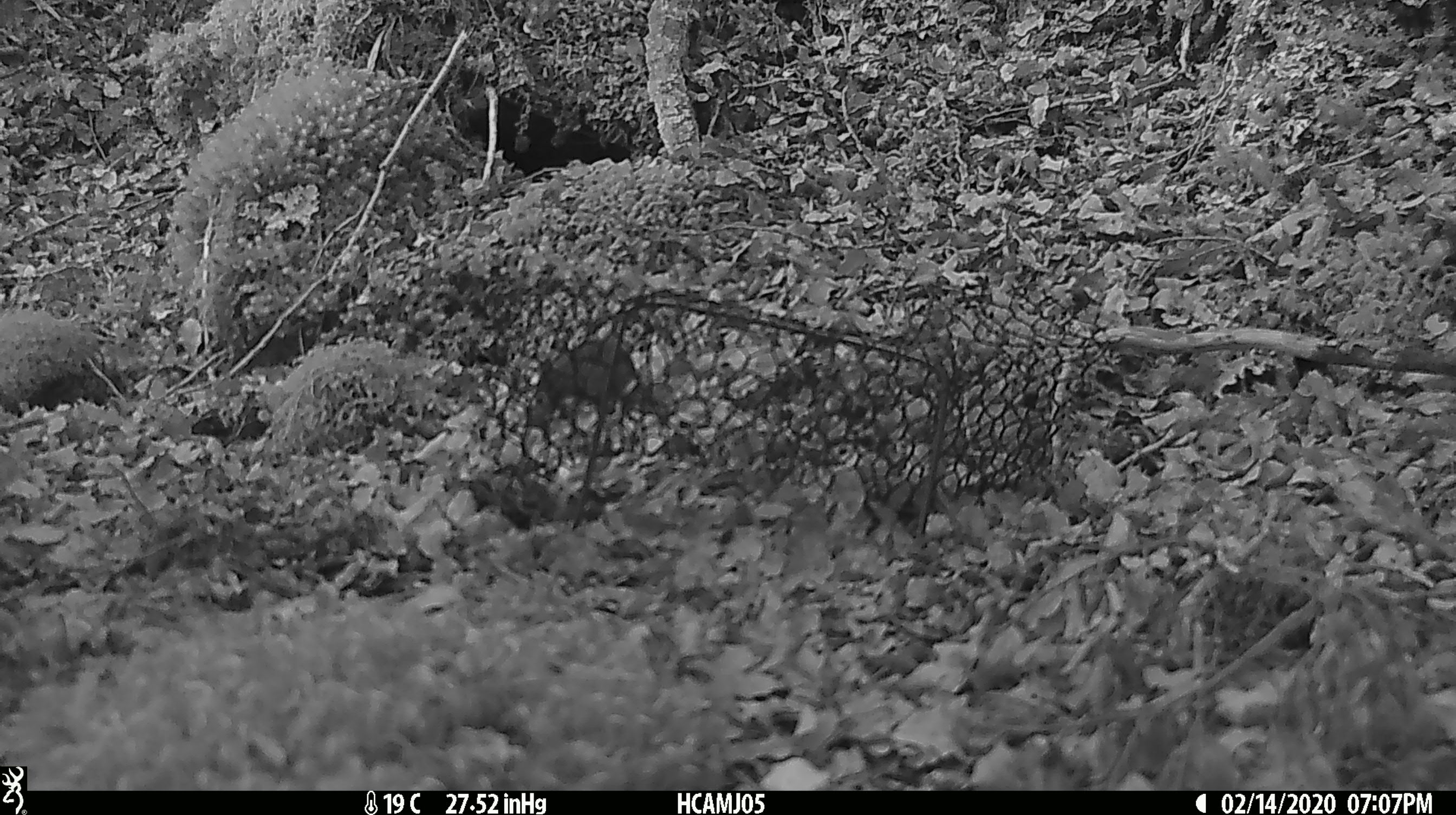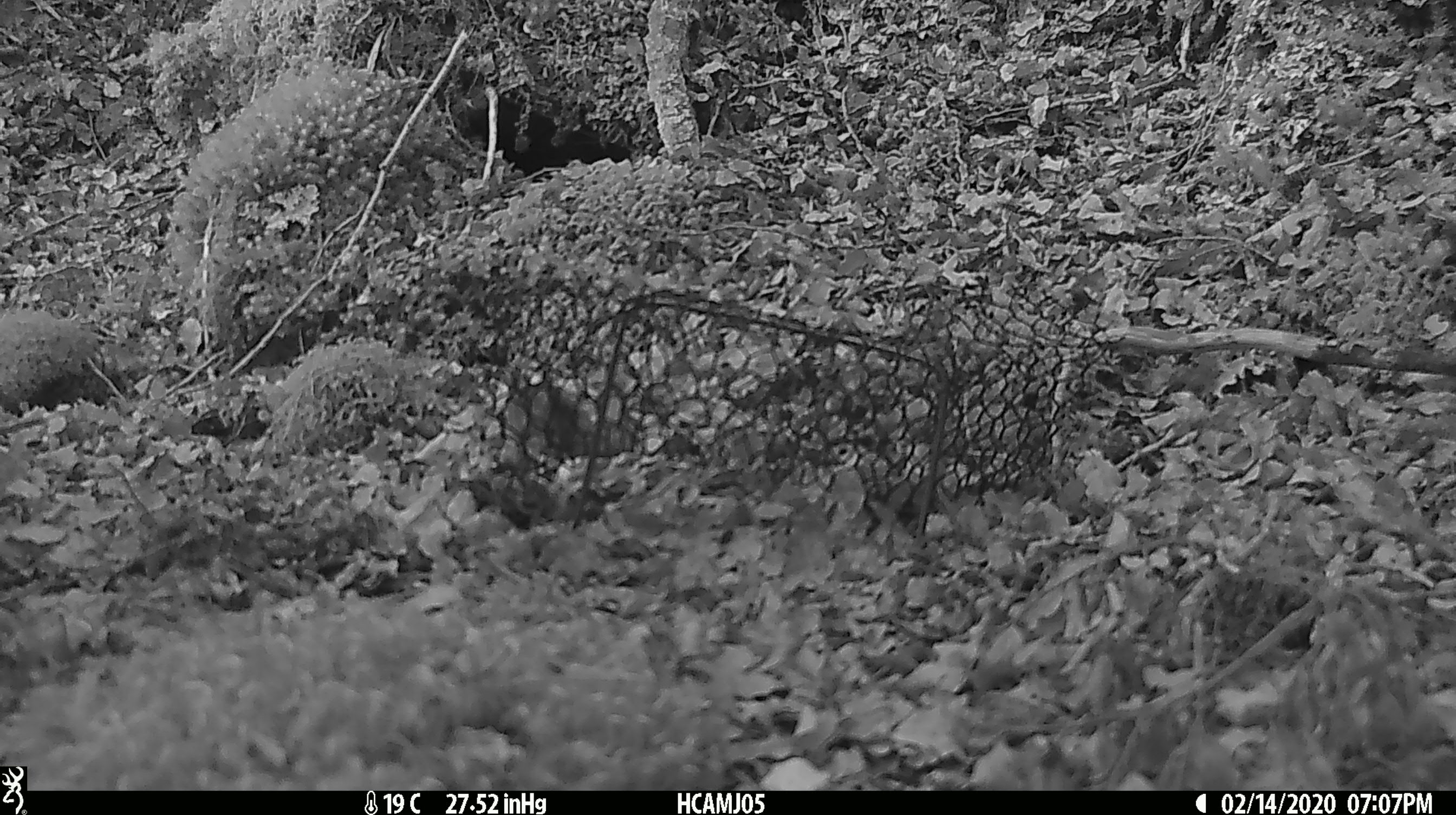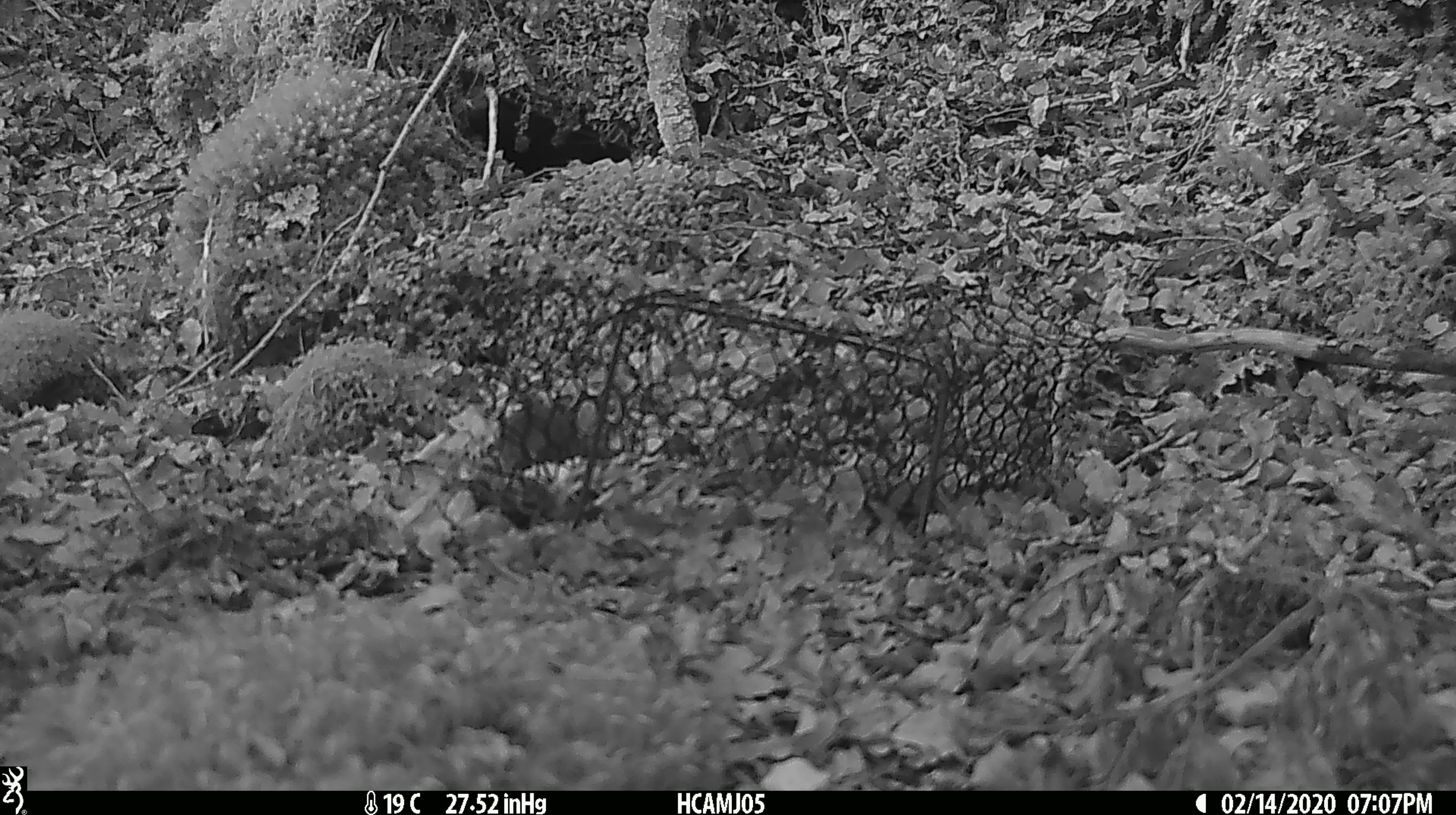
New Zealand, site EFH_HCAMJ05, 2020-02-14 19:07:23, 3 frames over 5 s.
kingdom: Animalia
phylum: Chordata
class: Mammalia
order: Rodentia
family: Muridae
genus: Mus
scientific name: Mus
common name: mouse